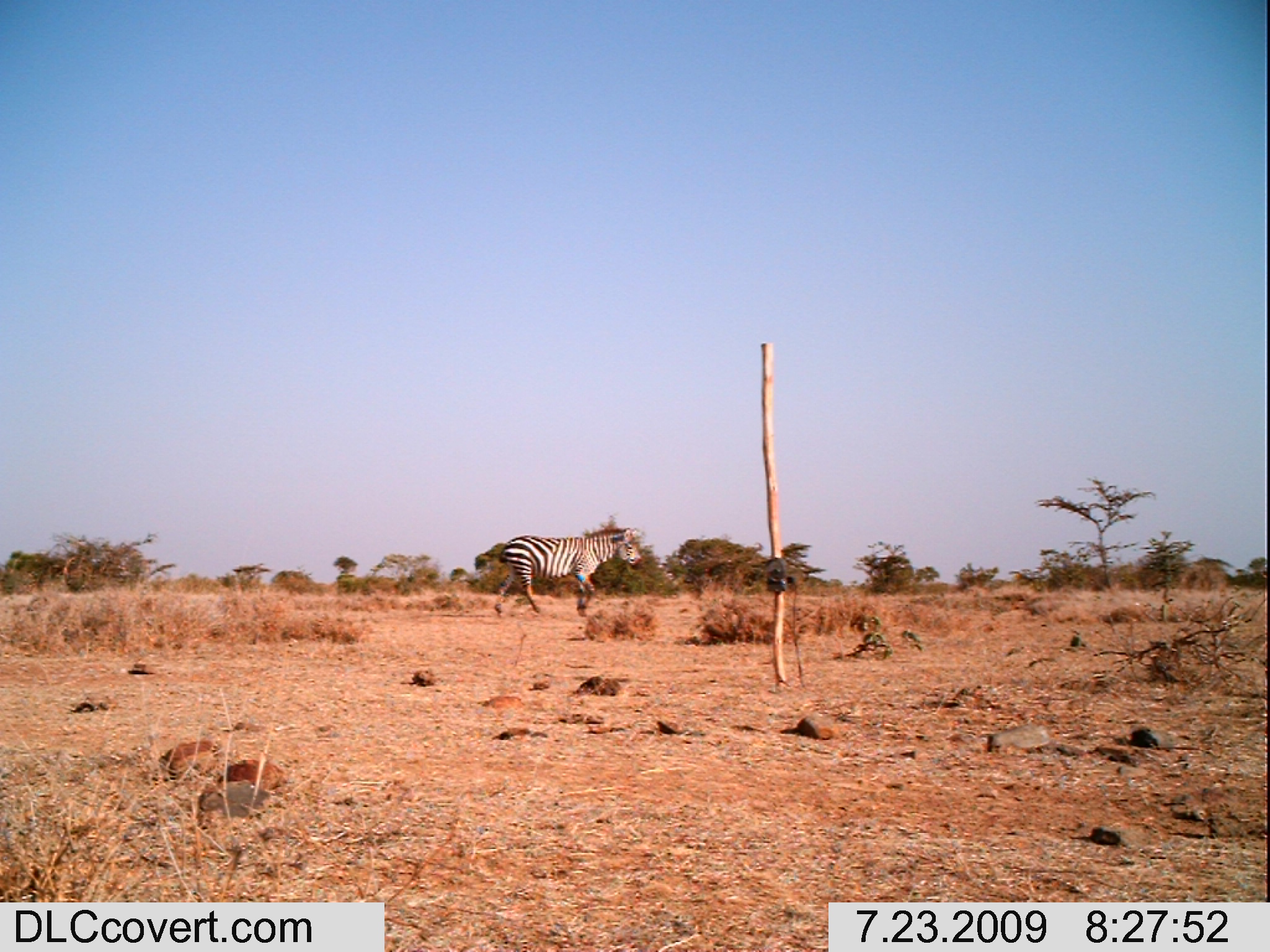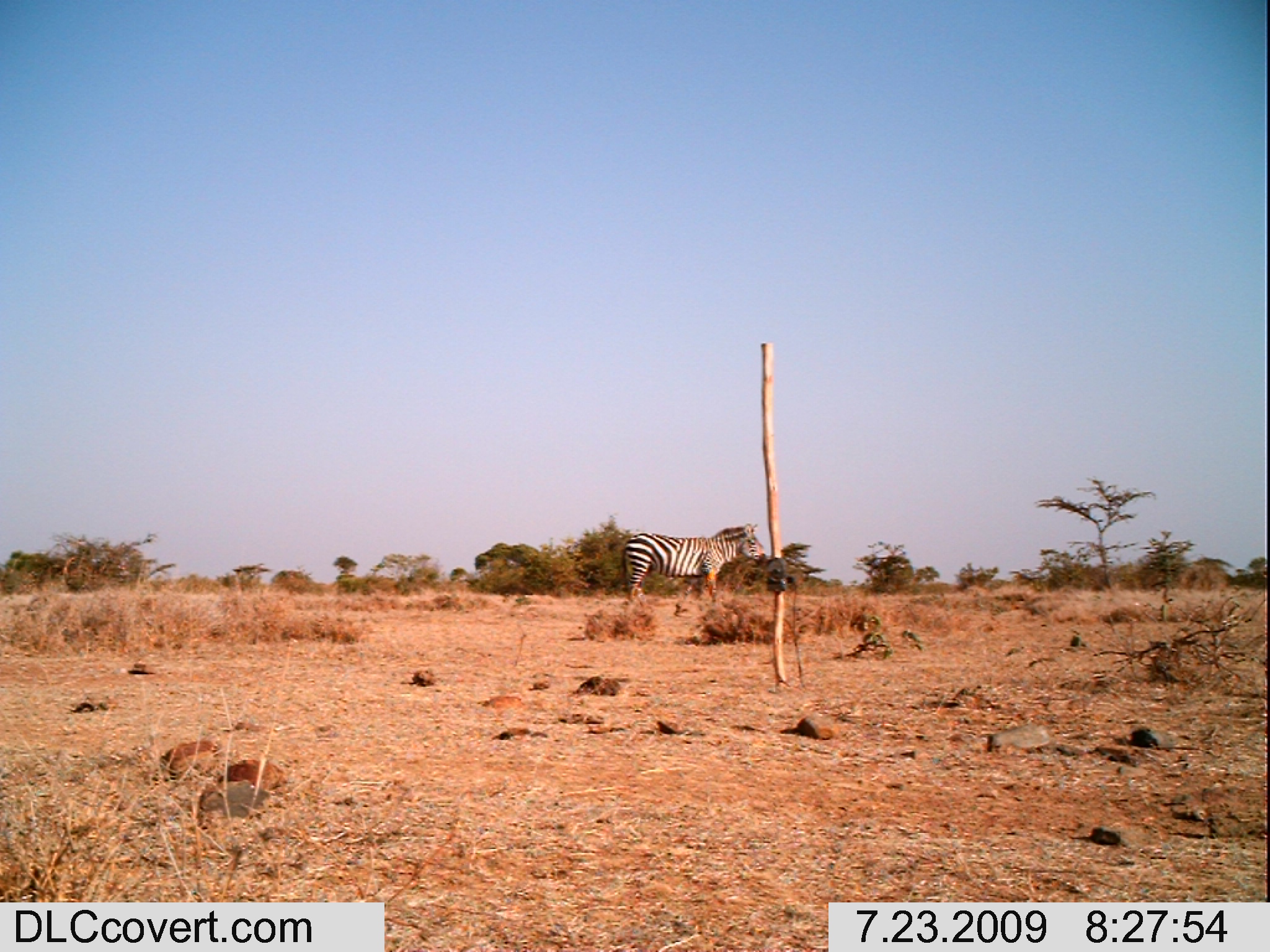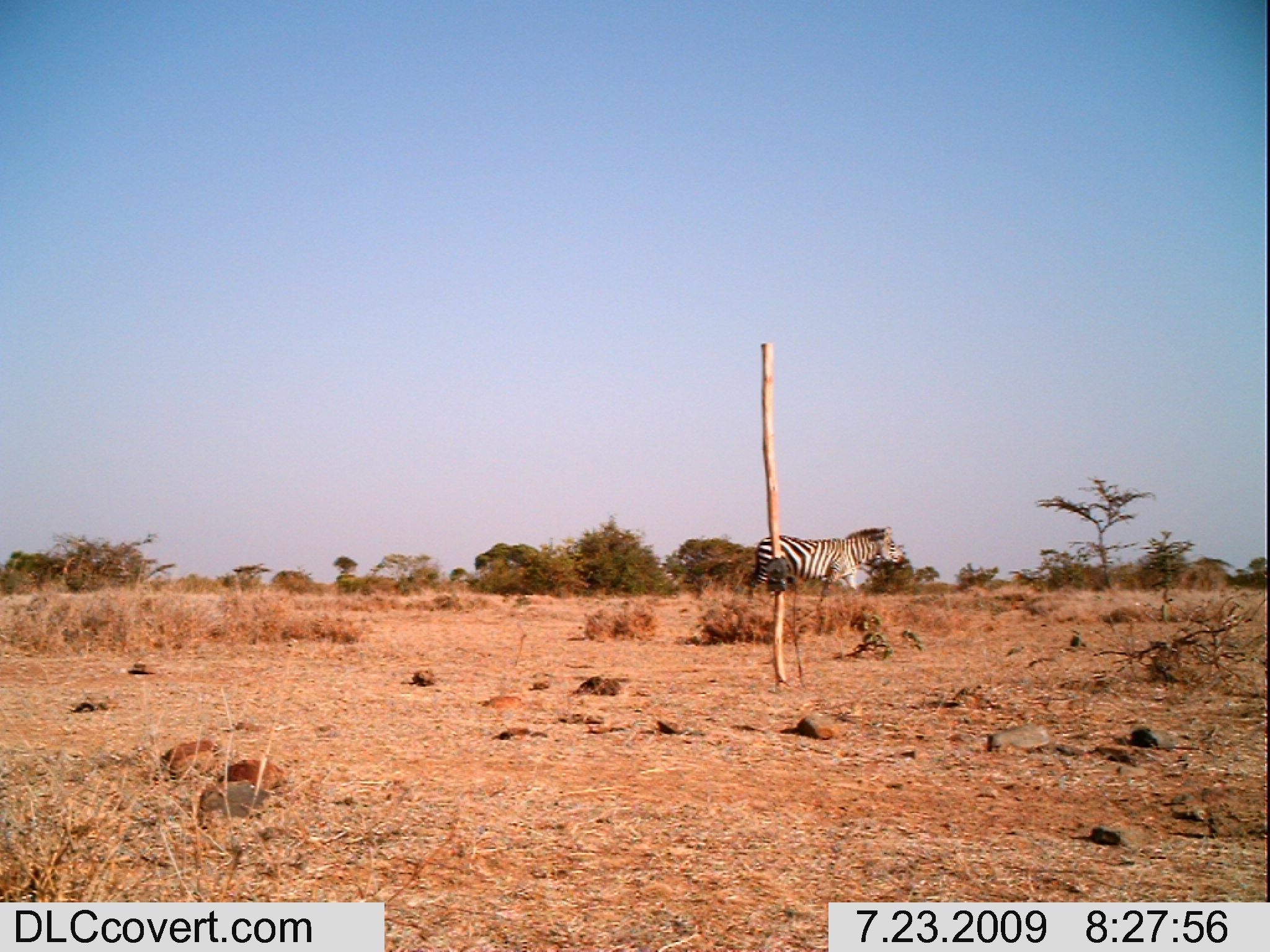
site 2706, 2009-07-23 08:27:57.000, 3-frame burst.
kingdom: Animalia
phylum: Chordata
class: Mammalia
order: Perissodactyla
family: Equidae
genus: Equus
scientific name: Equus quagga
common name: plains zebra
Equus quagga (plains zebra), count 1.